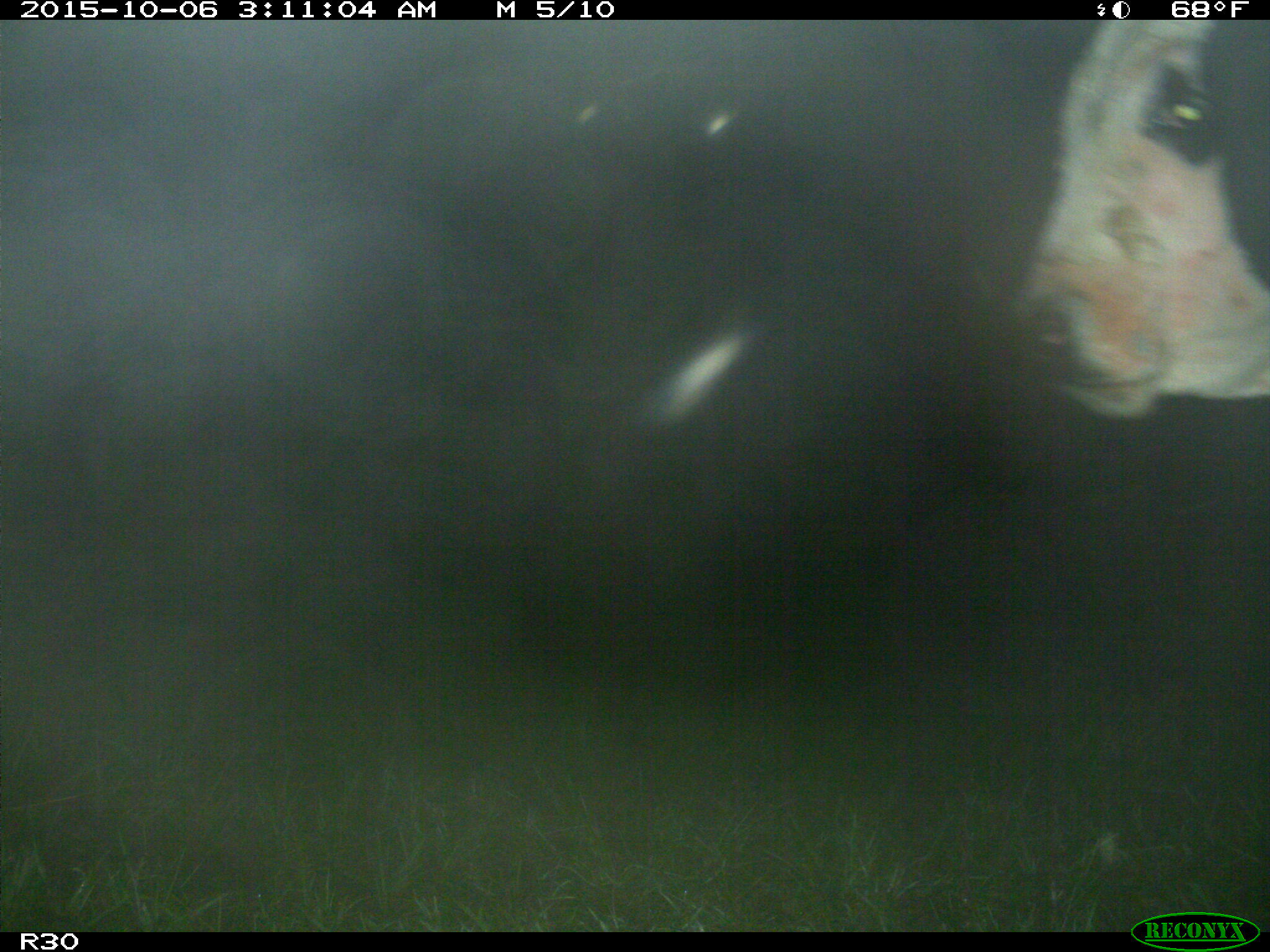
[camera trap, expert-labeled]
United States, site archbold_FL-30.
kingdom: Animalia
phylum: Chordata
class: Mammalia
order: Artiodactyla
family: Bovidae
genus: Bos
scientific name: Bos taurus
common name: domestic cow